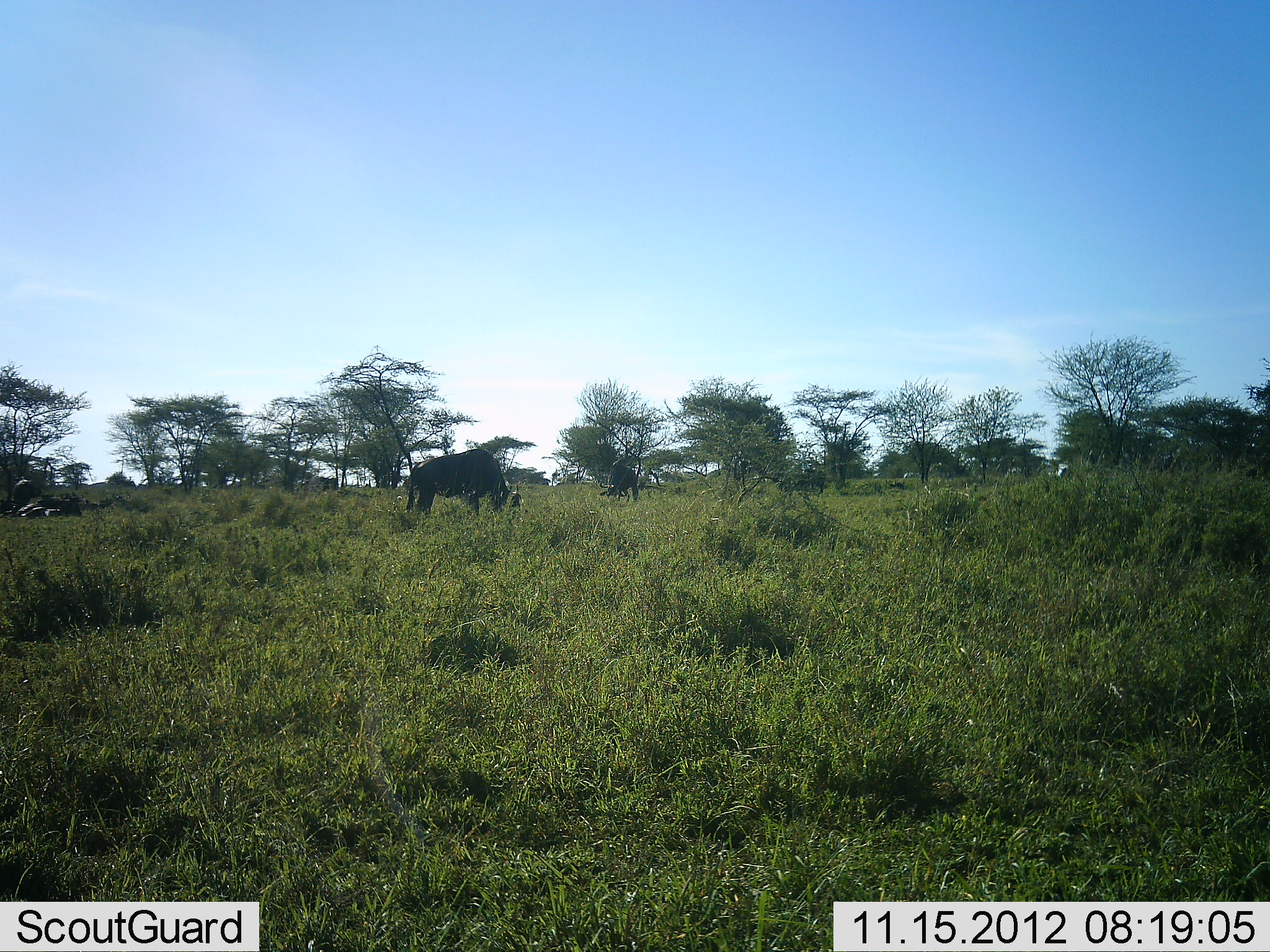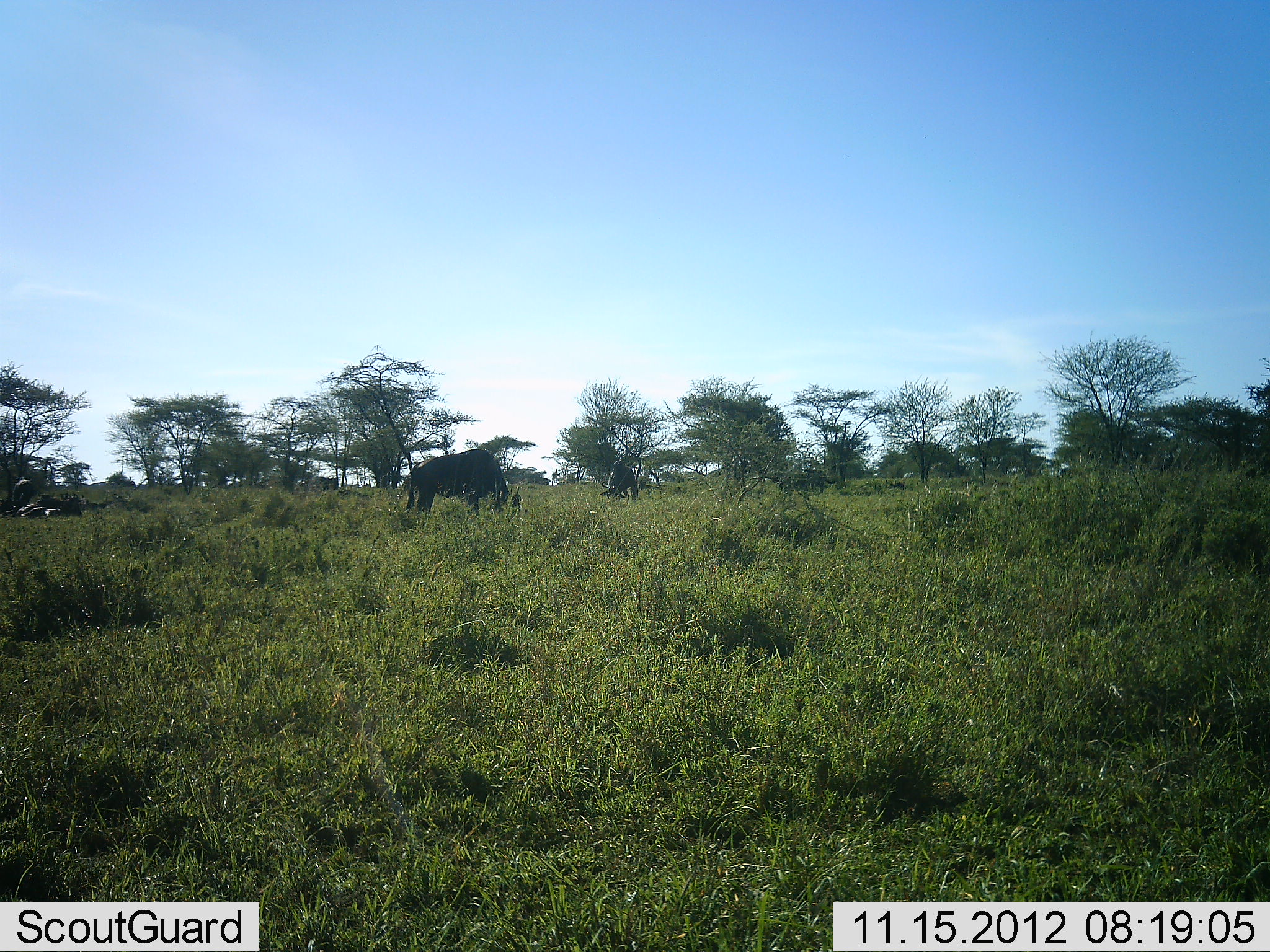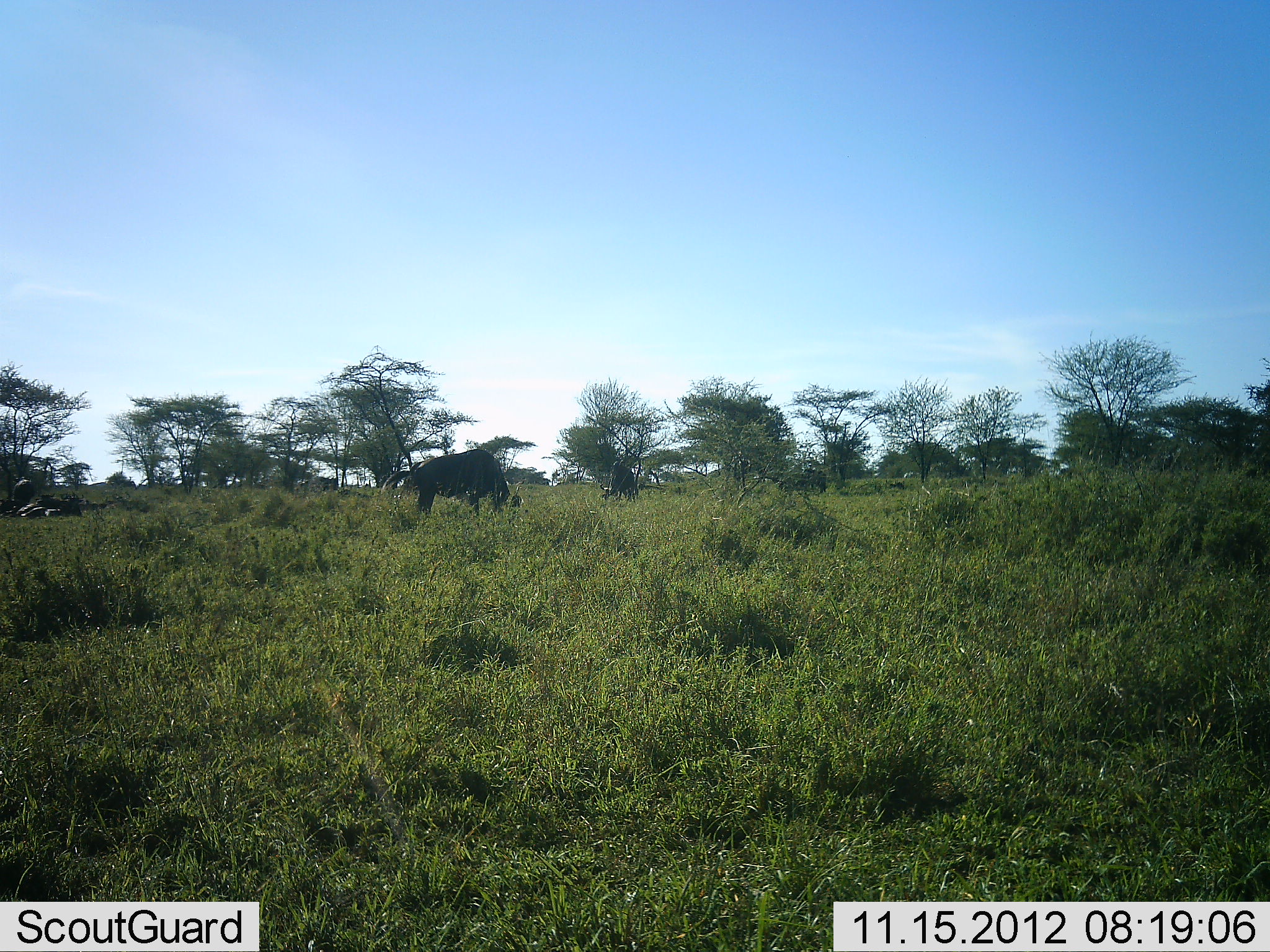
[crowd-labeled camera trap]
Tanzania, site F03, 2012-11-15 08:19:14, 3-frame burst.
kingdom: Animalia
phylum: Chordata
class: Mammalia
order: Artiodactyla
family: Bovidae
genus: Connochaetes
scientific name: Connochaetes taurinus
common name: blue wildebeest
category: wildebeest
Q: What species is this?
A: Wildebeest (blue wildebeest) (Connochaetes taurinus).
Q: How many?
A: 2.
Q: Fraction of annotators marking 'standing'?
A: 18%.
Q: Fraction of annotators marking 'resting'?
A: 18%.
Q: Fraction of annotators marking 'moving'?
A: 0%.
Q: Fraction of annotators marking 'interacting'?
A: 9%.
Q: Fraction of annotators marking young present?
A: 0%.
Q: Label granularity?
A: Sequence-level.